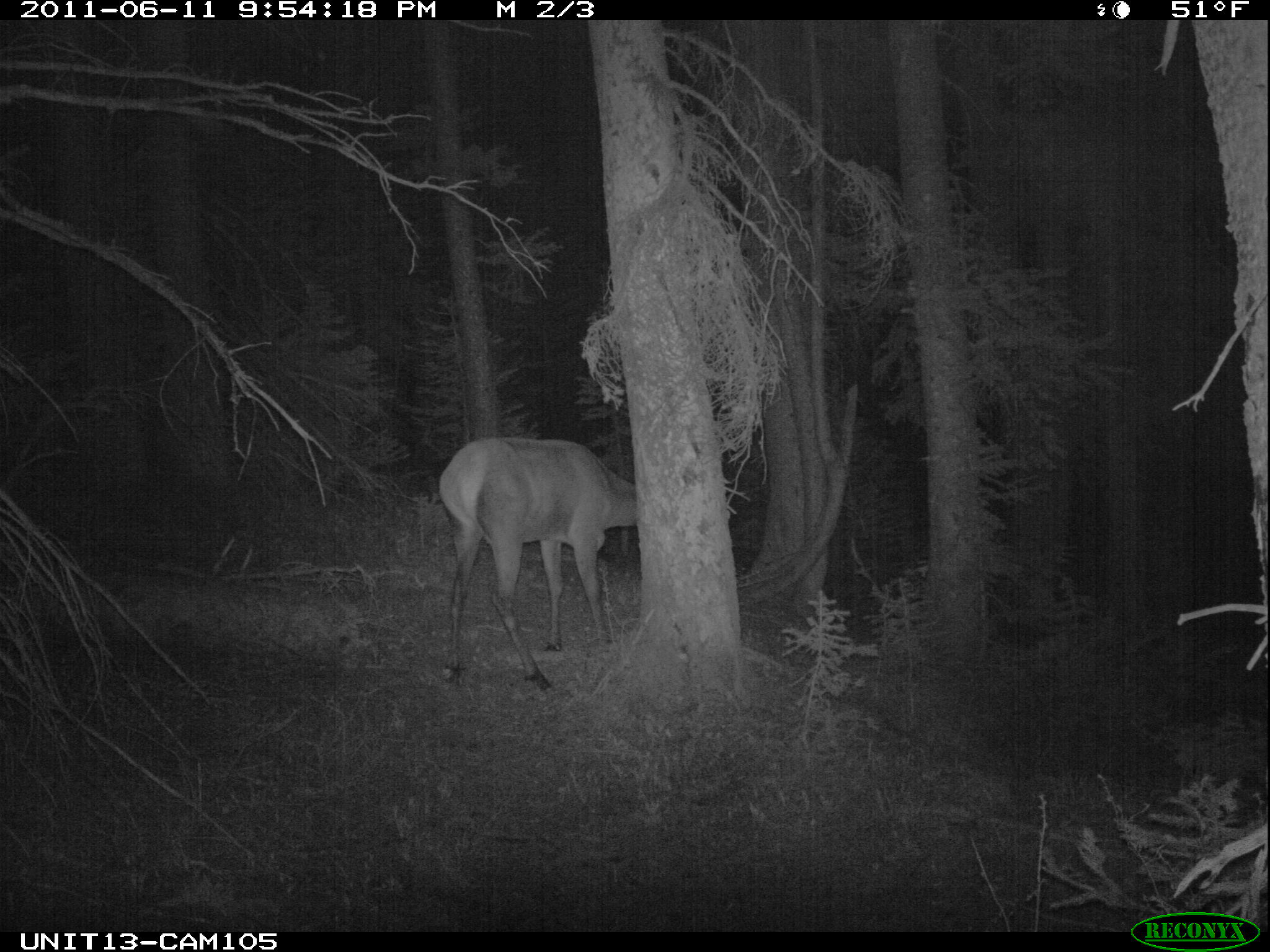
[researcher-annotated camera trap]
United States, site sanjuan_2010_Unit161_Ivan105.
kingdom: Animalia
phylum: Chordata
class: Mammalia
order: Artiodactyla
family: Cervidae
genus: Cervus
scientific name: Cervus elaphus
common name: red deer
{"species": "Cervus elaphus (red deer)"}